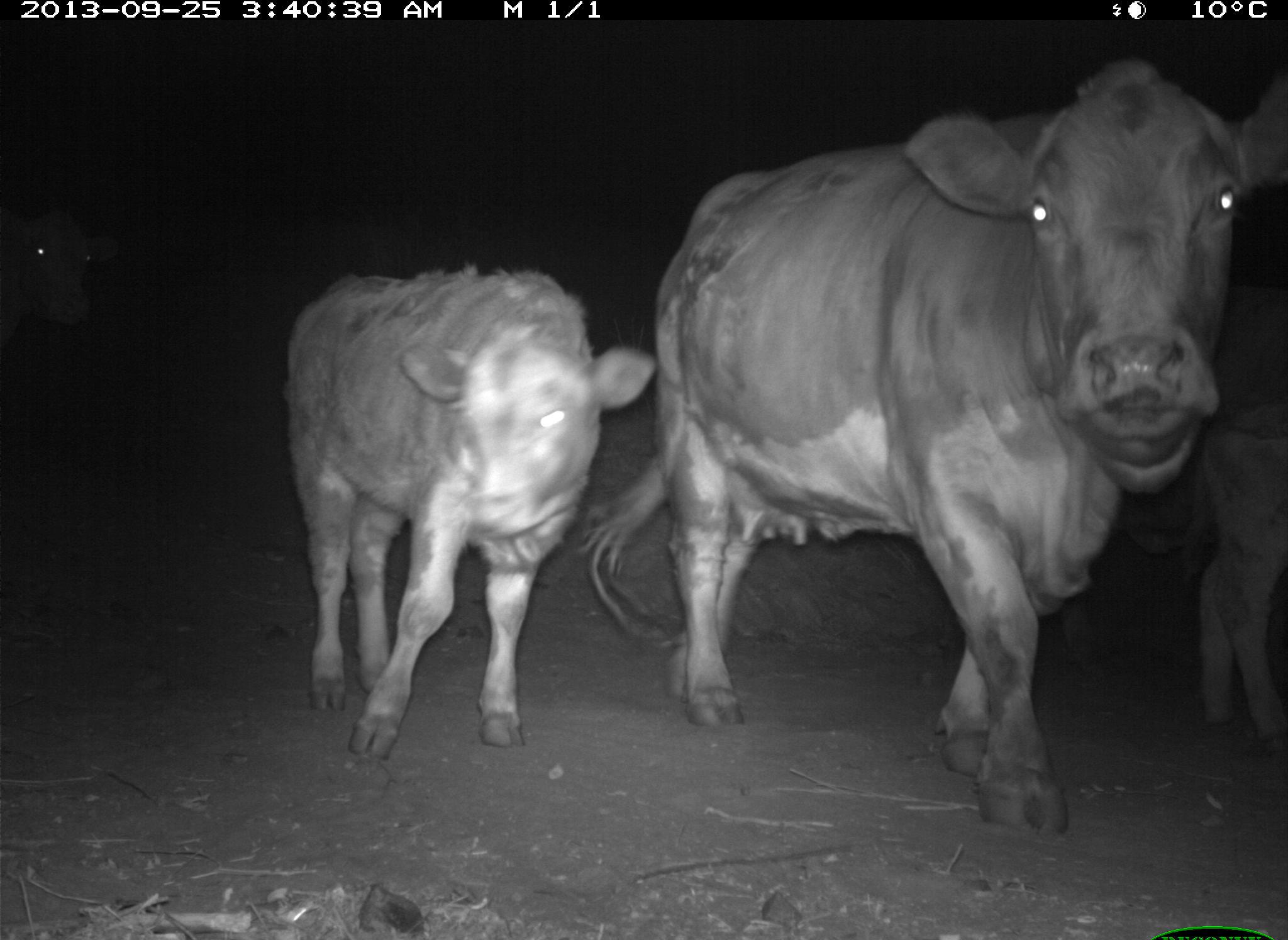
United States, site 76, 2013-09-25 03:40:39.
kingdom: Animalia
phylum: Chordata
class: Mammalia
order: Artiodactyla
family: Bovidae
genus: Bos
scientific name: Bos taurus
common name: cow